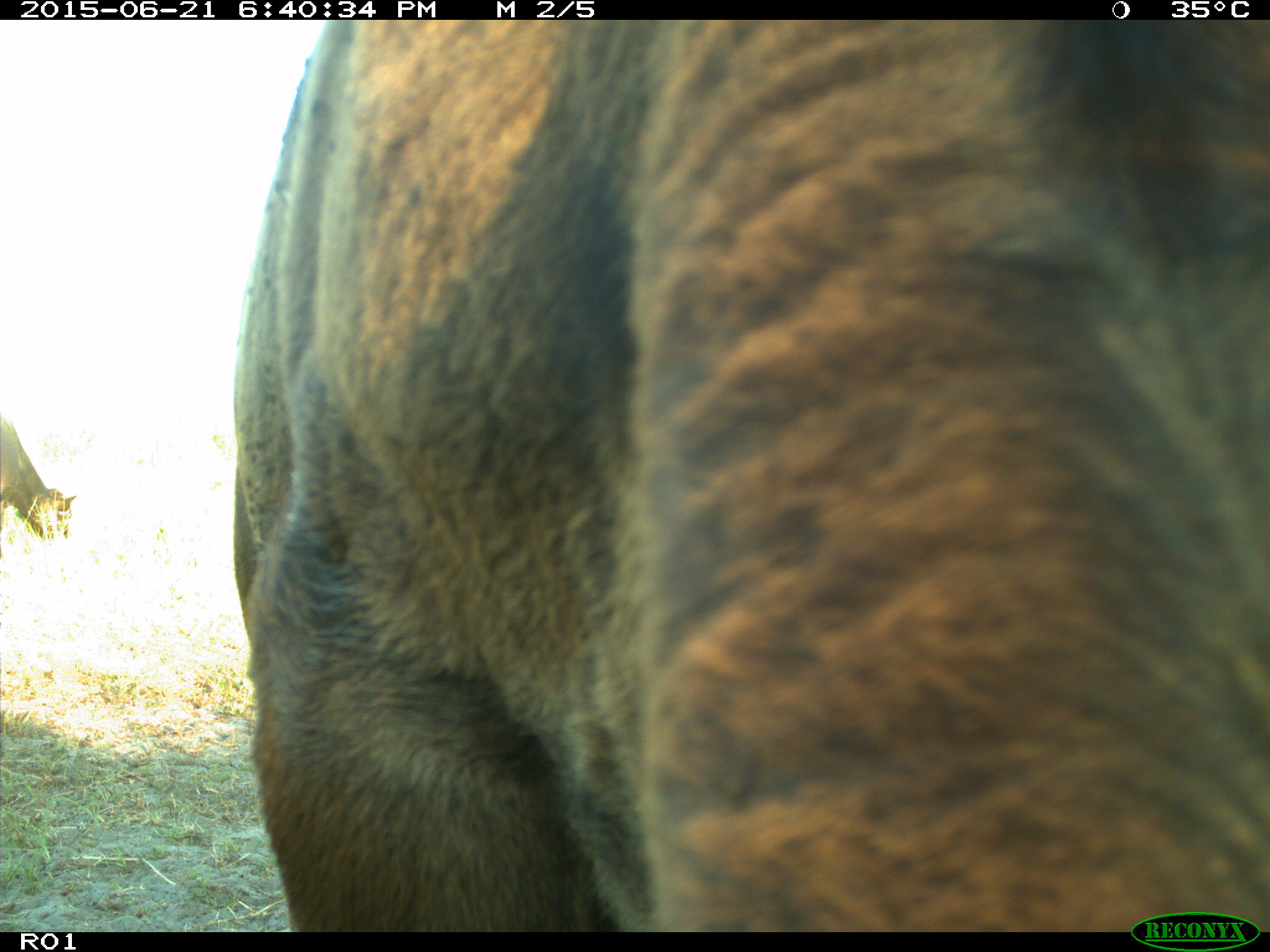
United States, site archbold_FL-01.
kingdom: Animalia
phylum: Chordata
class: Mammalia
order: Artiodactyla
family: Bovidae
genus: Bos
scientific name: Bos taurus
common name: domestic cow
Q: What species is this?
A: Bos taurus (domestic cow).